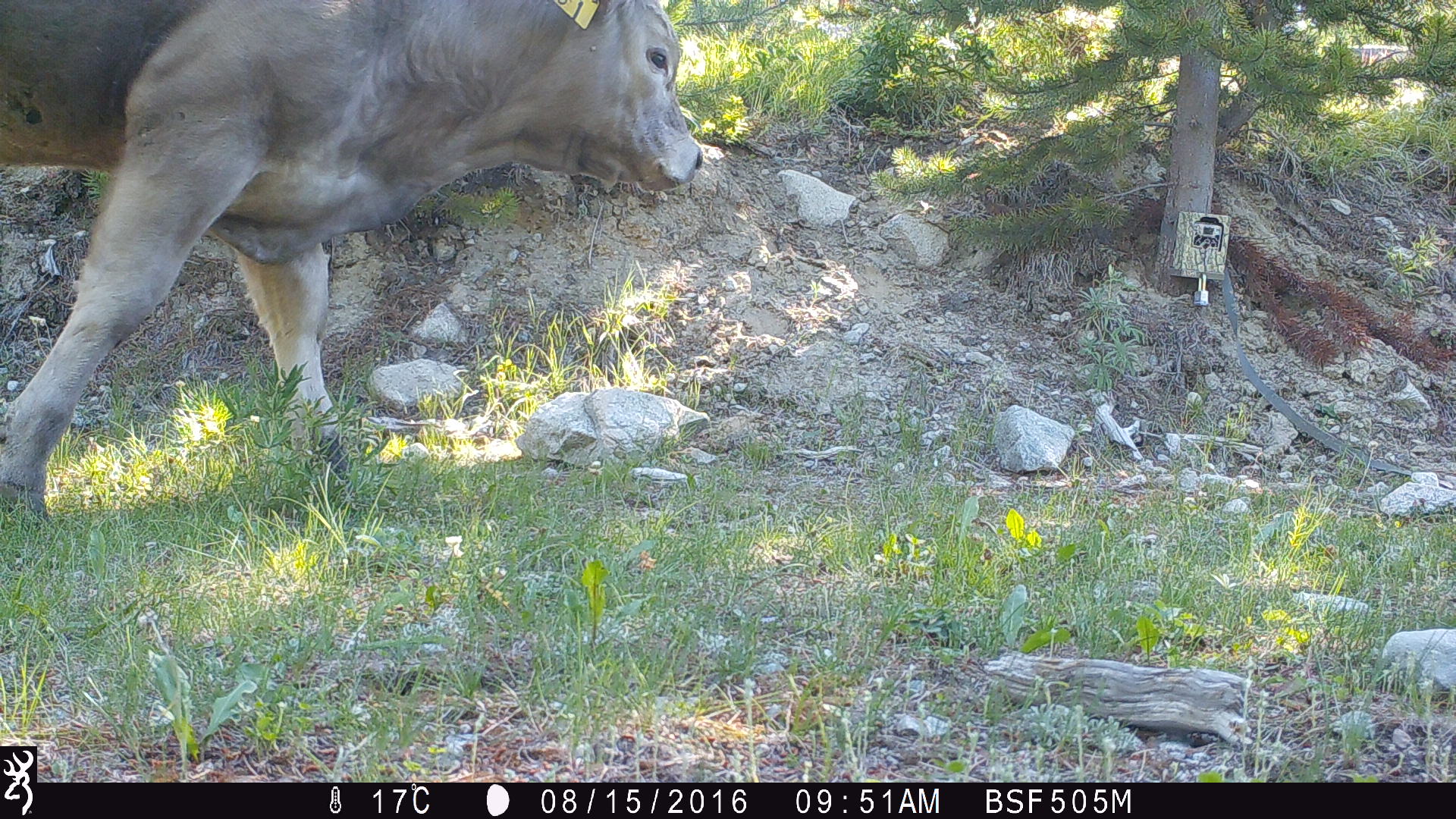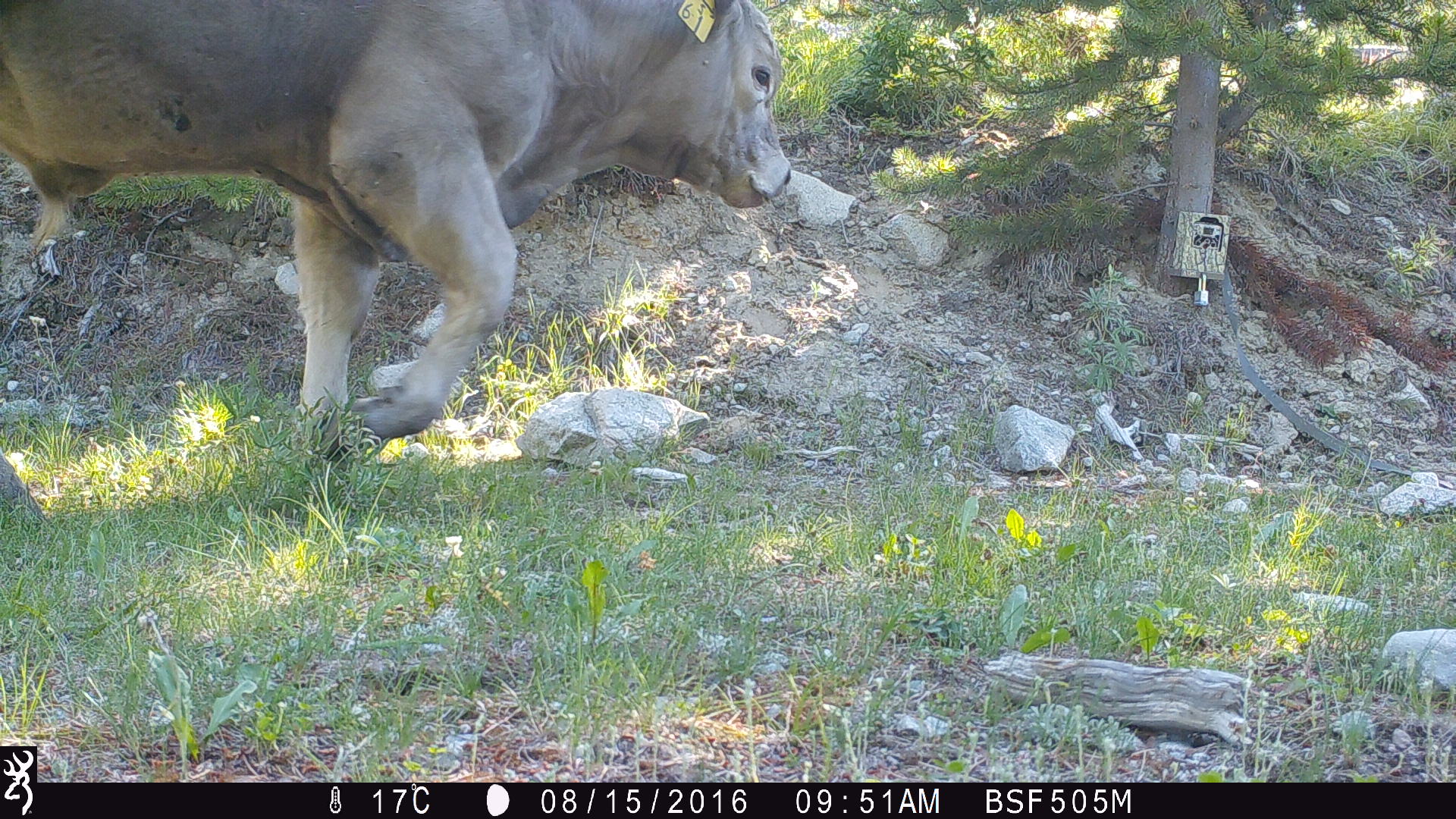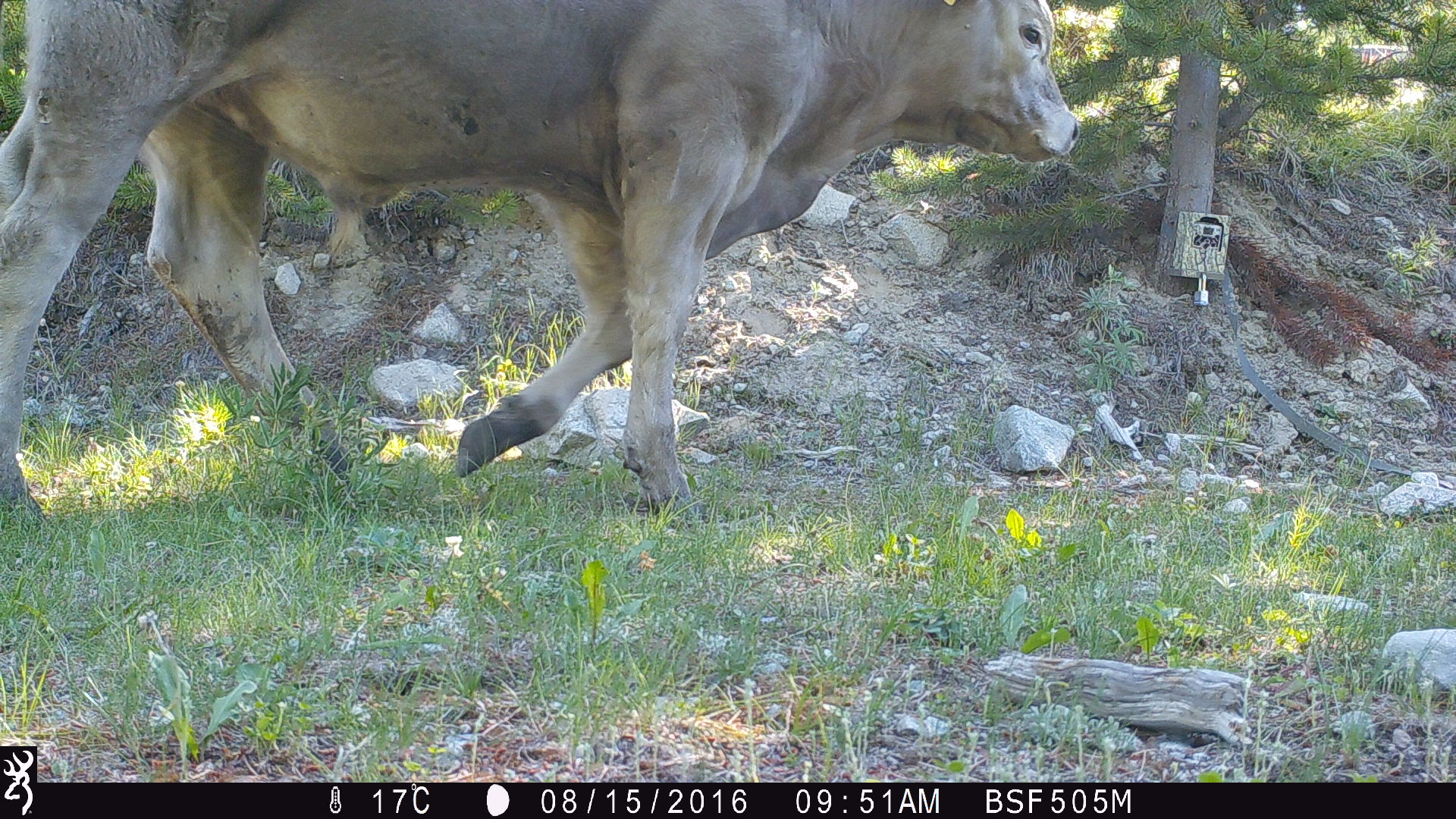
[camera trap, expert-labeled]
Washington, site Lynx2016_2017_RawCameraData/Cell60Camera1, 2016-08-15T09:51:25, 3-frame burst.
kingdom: Animalia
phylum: Chordata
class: Mammalia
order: Artiodactyla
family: Bovidae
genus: Bos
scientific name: Bos taurus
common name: domestic cattle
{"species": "domestic cattle (Bos taurus)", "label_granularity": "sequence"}